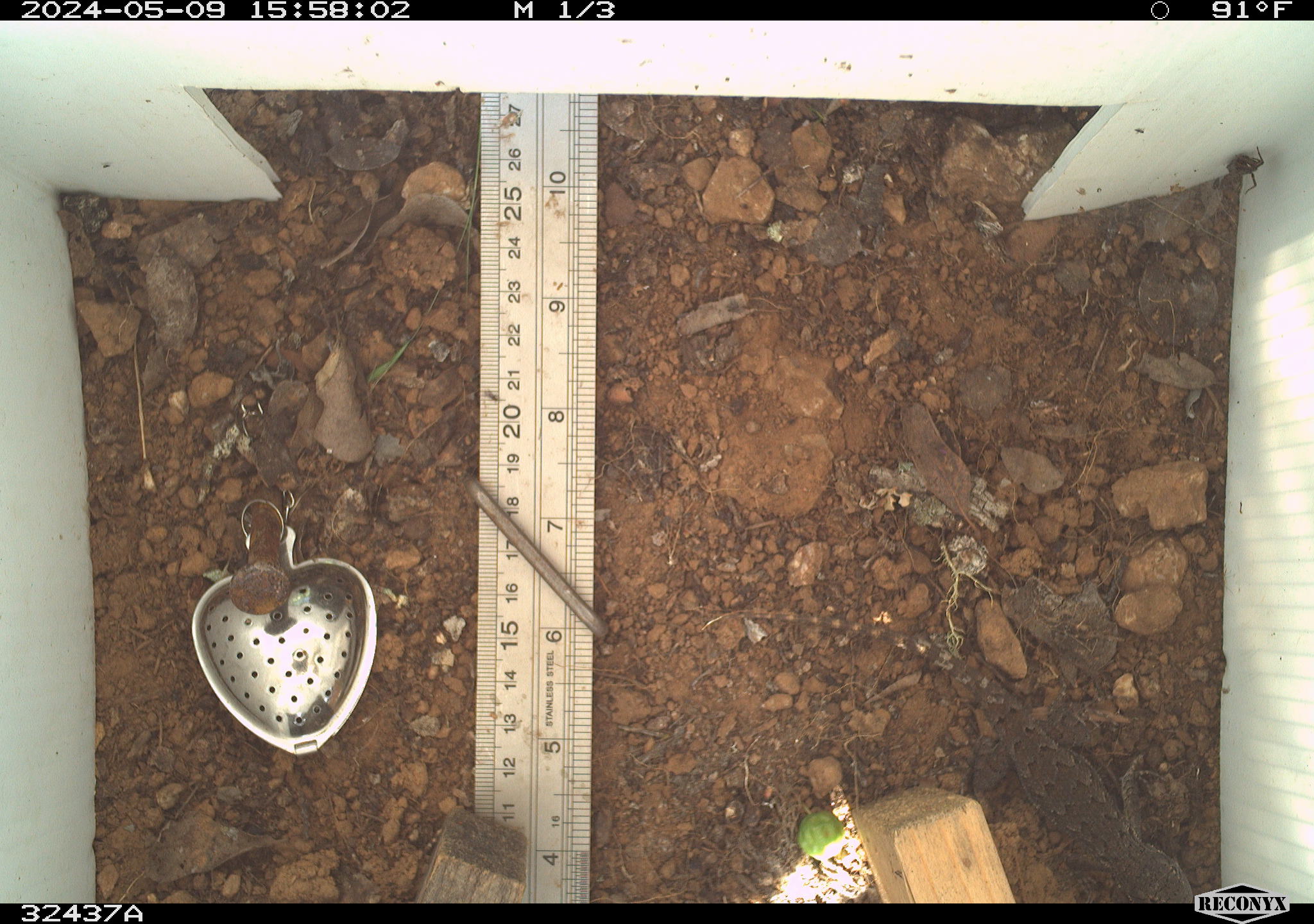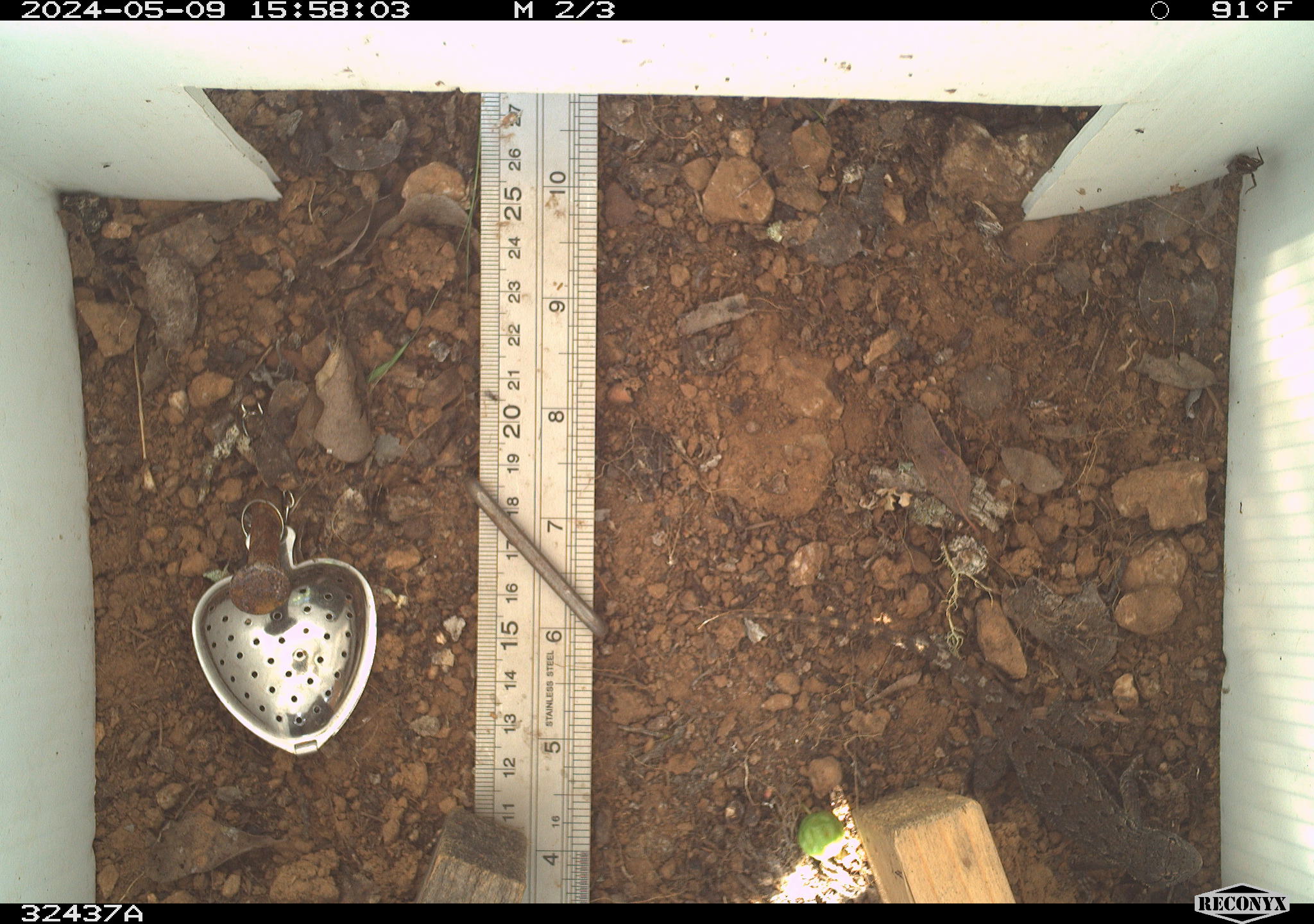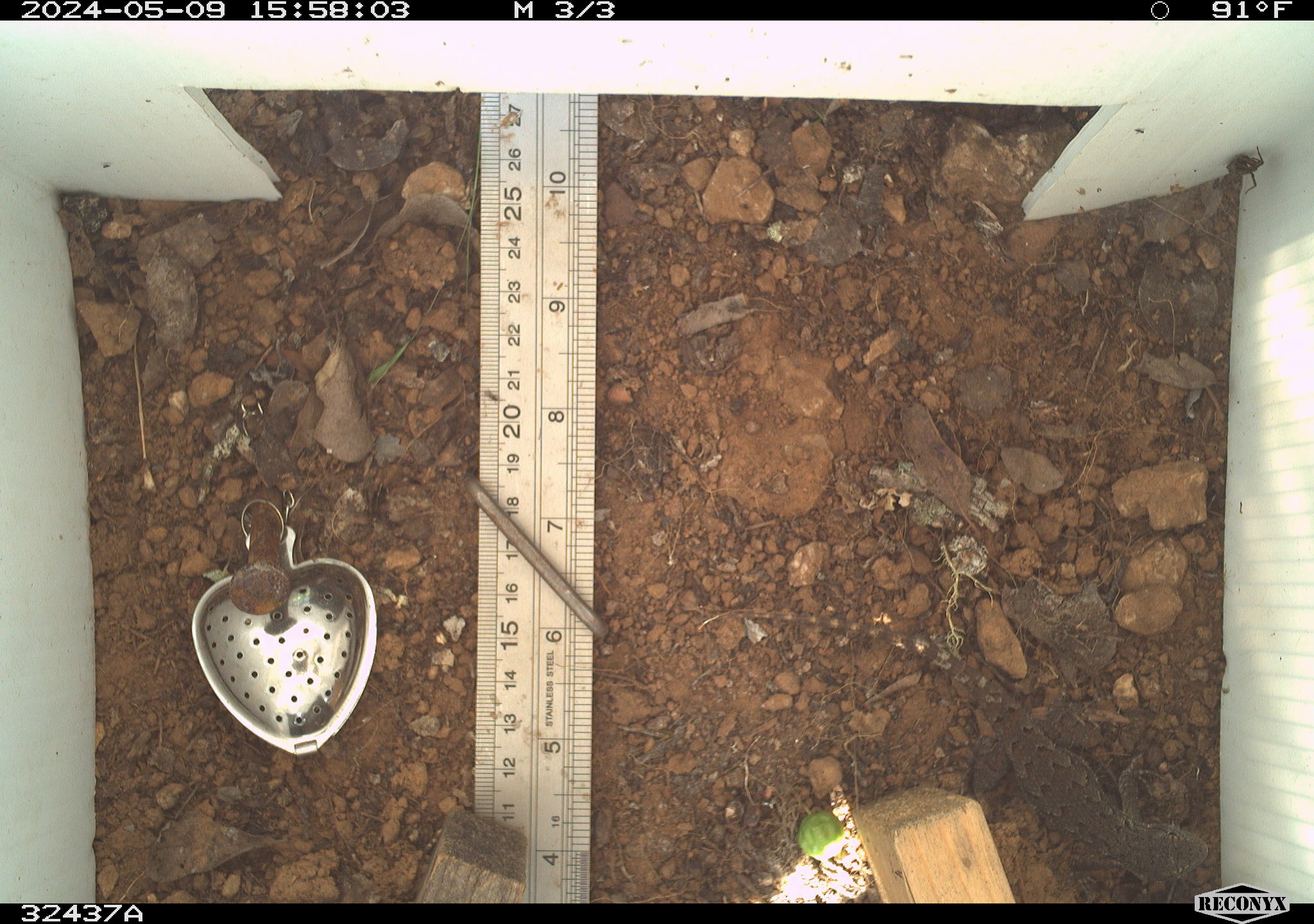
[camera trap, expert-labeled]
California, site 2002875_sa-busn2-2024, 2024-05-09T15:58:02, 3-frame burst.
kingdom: Animalia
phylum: Chordata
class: Reptilia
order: Squamata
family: Phrynosomatidae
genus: Sceloporus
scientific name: Sceloporus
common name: spiny lizards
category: sceloporus species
Sceloporus species (spiny lizards) (Sceloporus).